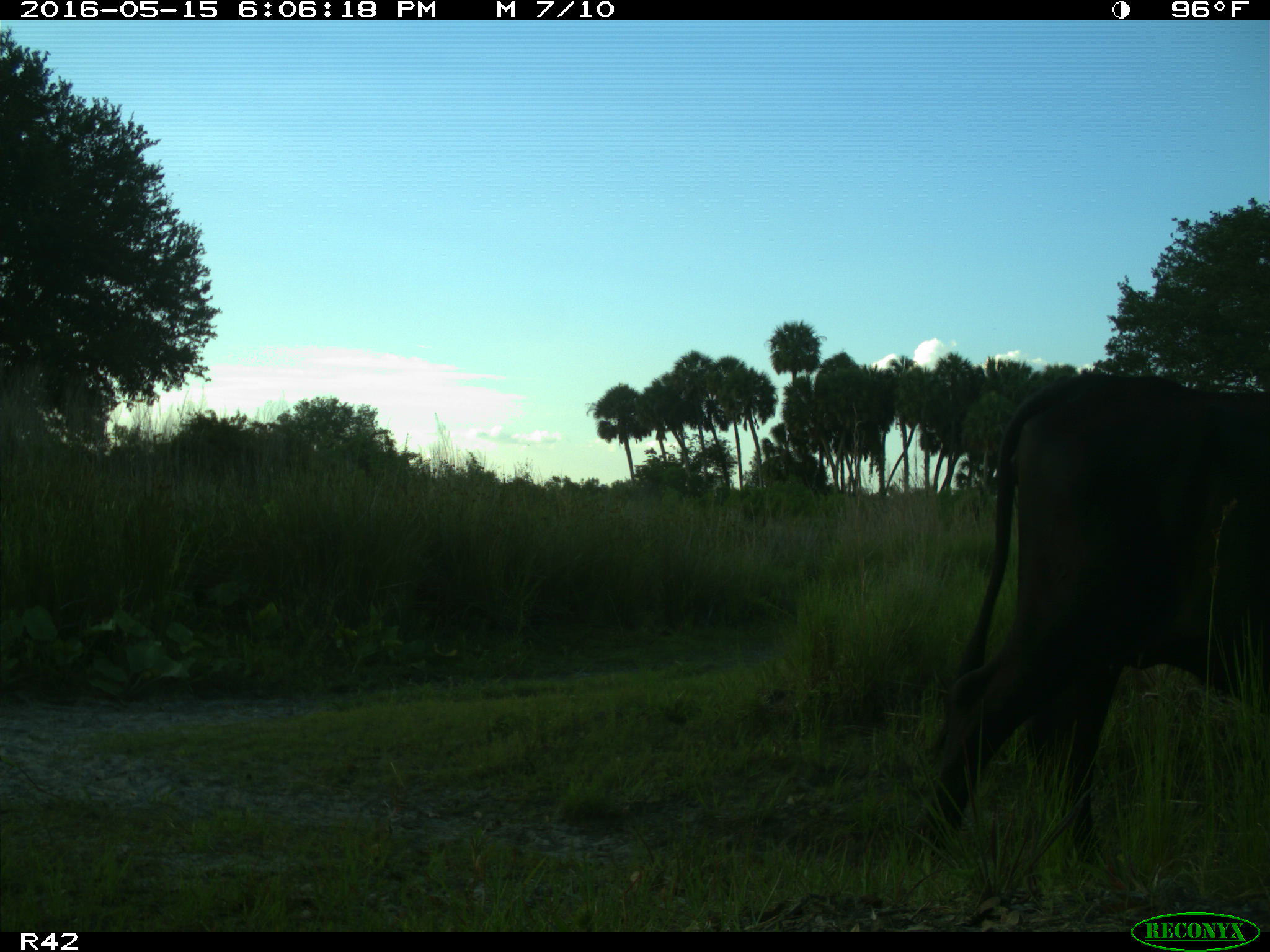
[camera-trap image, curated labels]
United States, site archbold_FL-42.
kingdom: Animalia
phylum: Chordata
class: Mammalia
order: Artiodactyla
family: Bovidae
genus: Bos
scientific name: Bos taurus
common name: domestic cow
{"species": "Bos taurus (domestic cow)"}